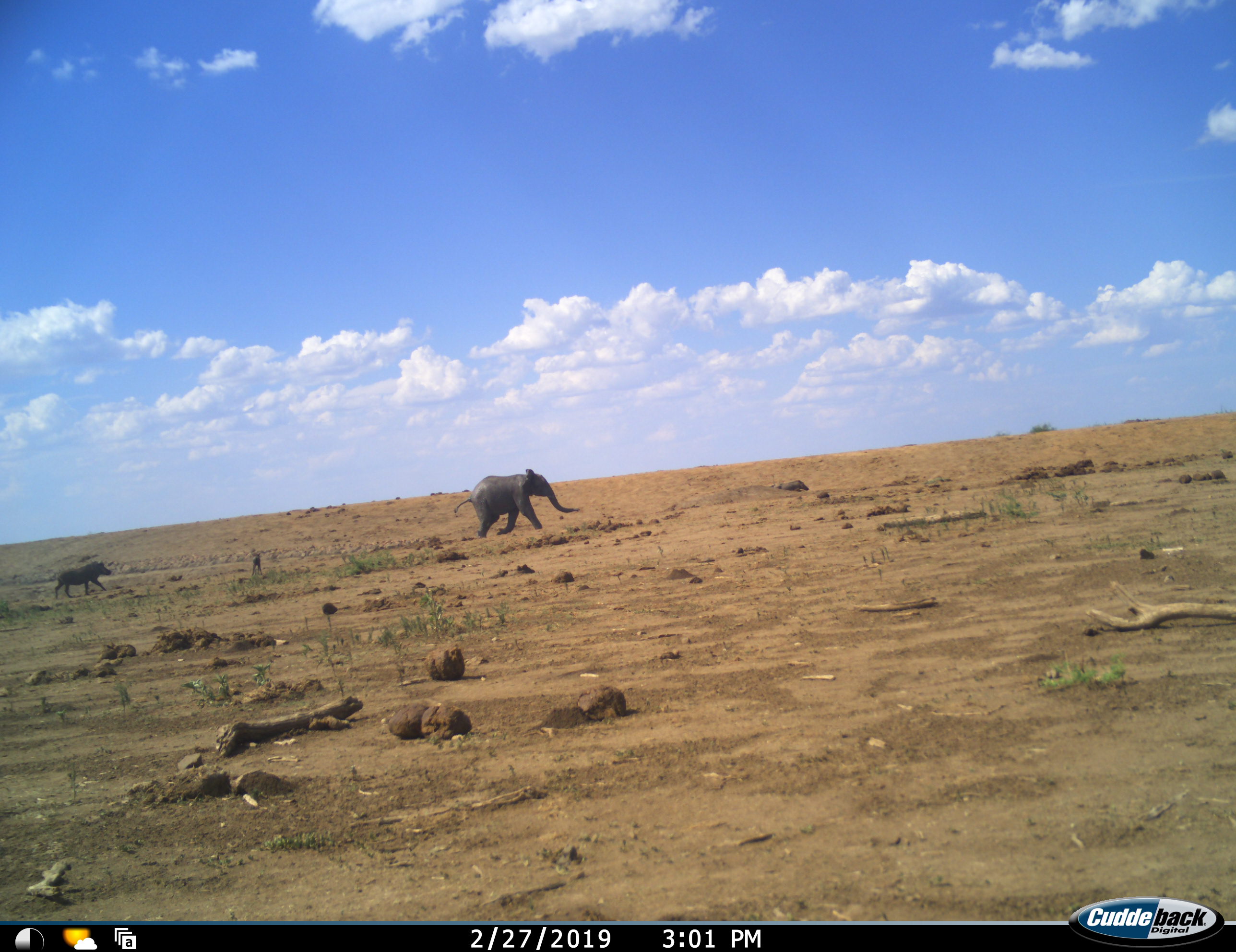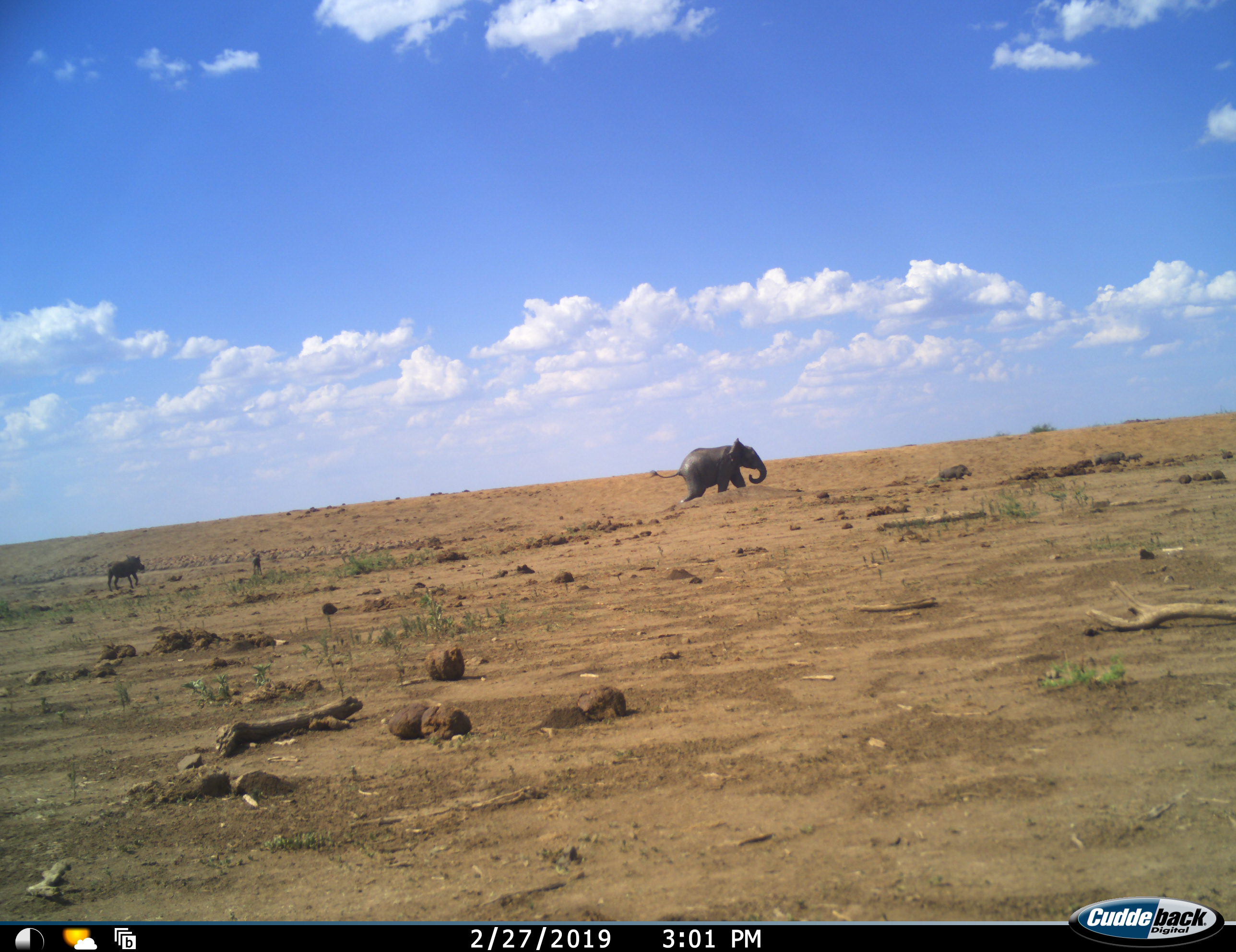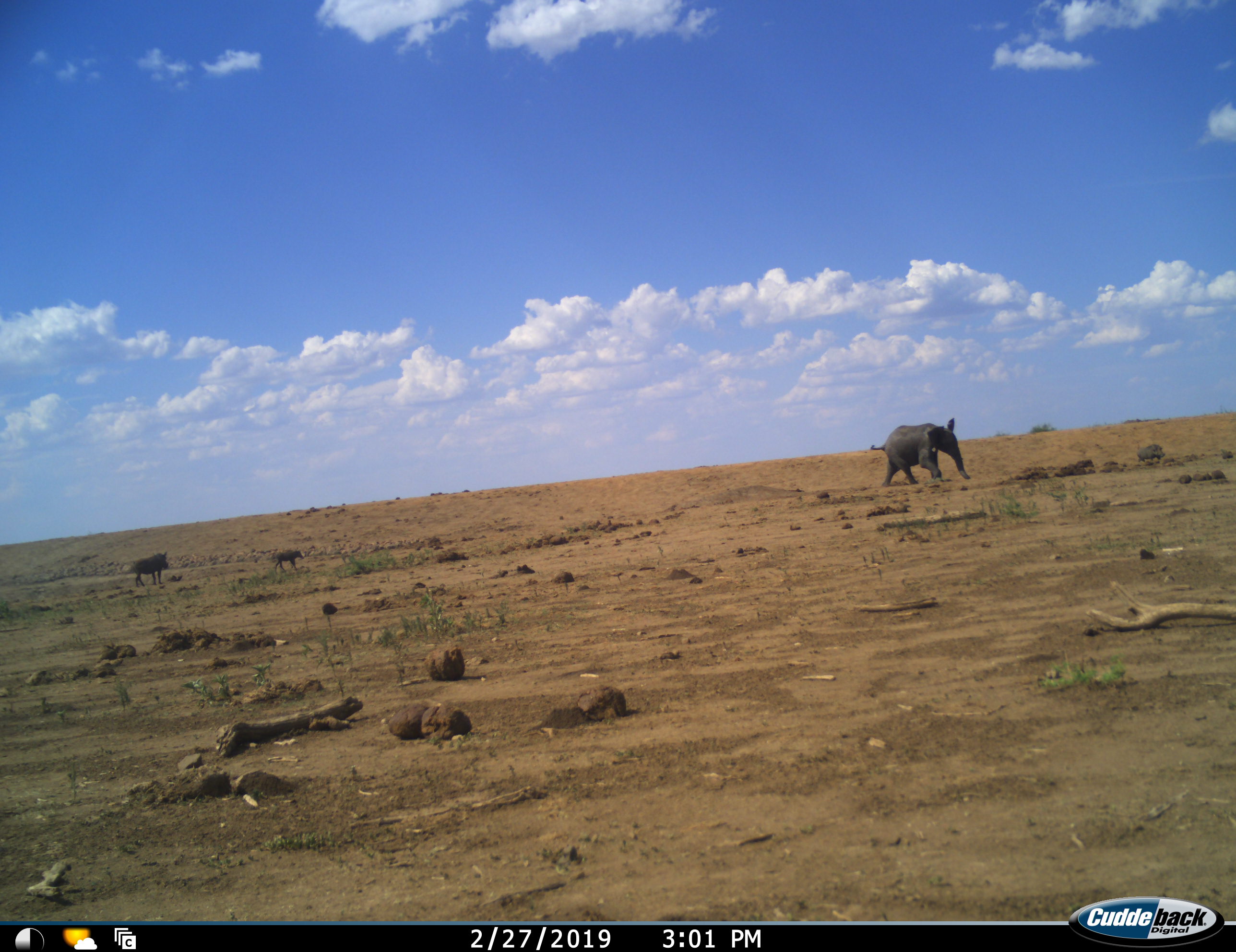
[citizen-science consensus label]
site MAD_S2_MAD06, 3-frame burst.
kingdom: Animalia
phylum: Chordata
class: Mammalia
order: Proboscidea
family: Elephantidae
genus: Loxodonta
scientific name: Loxodonta africana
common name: african bush elephant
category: elephant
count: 1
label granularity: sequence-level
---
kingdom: Animalia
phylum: Chordata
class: Mammalia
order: Artiodactyla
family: Suidae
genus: Phacochoerus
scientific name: Phacochoerus africanus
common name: warthog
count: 3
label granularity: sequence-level